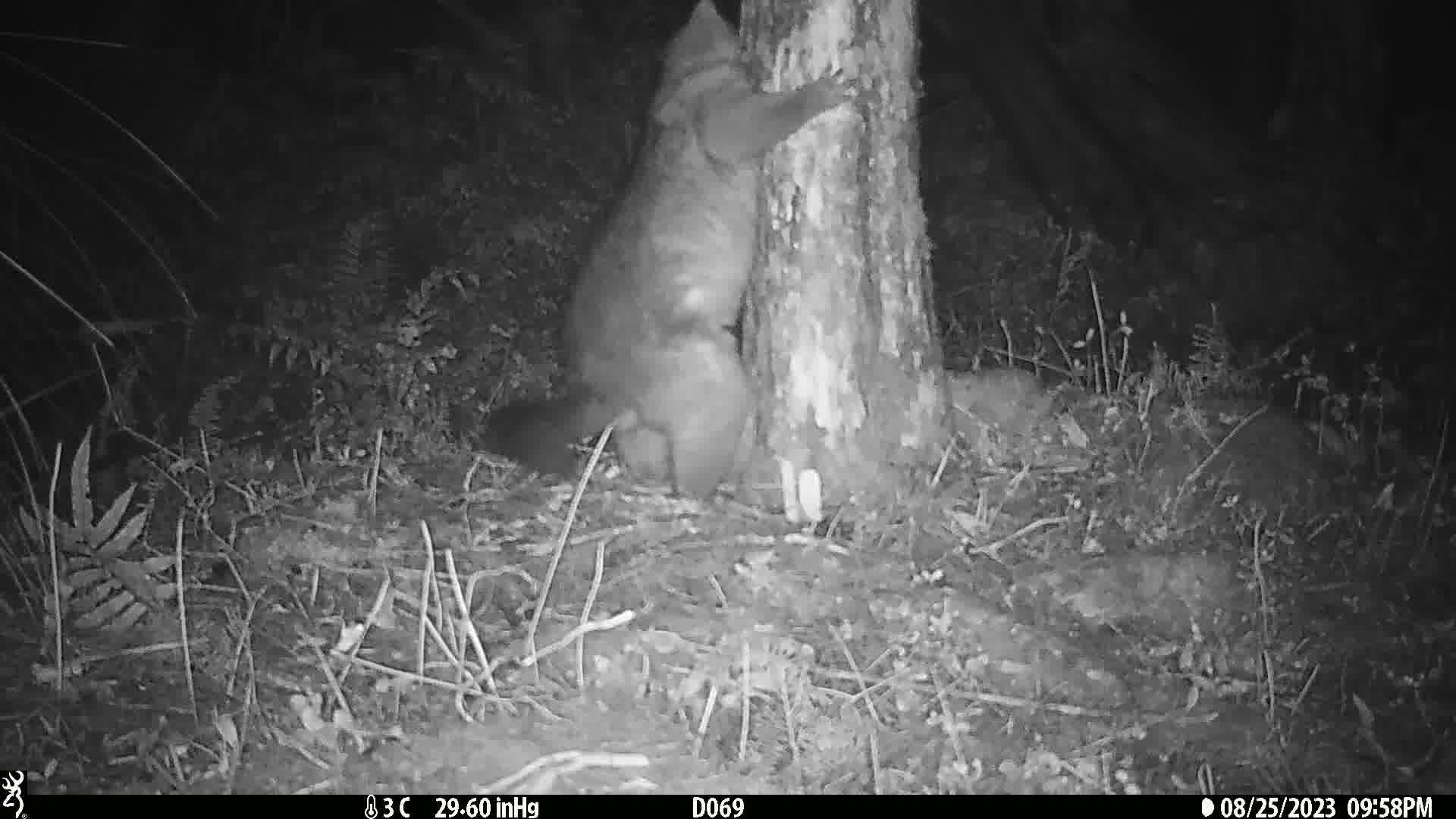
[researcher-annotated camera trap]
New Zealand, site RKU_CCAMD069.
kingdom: Animalia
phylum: Chordata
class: Mammalia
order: Diprotodontia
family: Phalangeridae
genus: Trichosurus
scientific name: Trichosurus vulpecula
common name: common brushtail possum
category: possum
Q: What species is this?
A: Possum (common brushtail possum) (Trichosurus vulpecula).